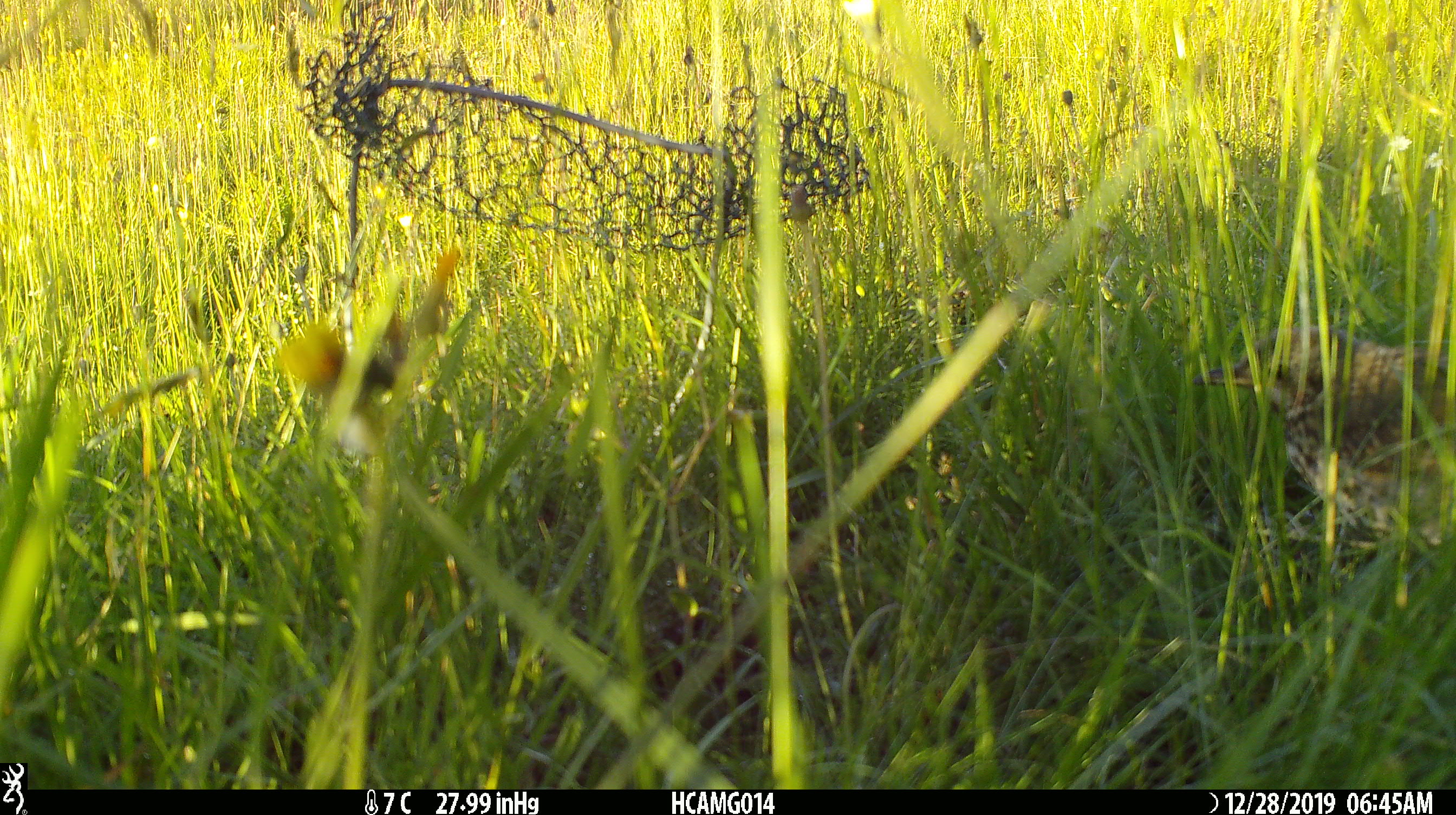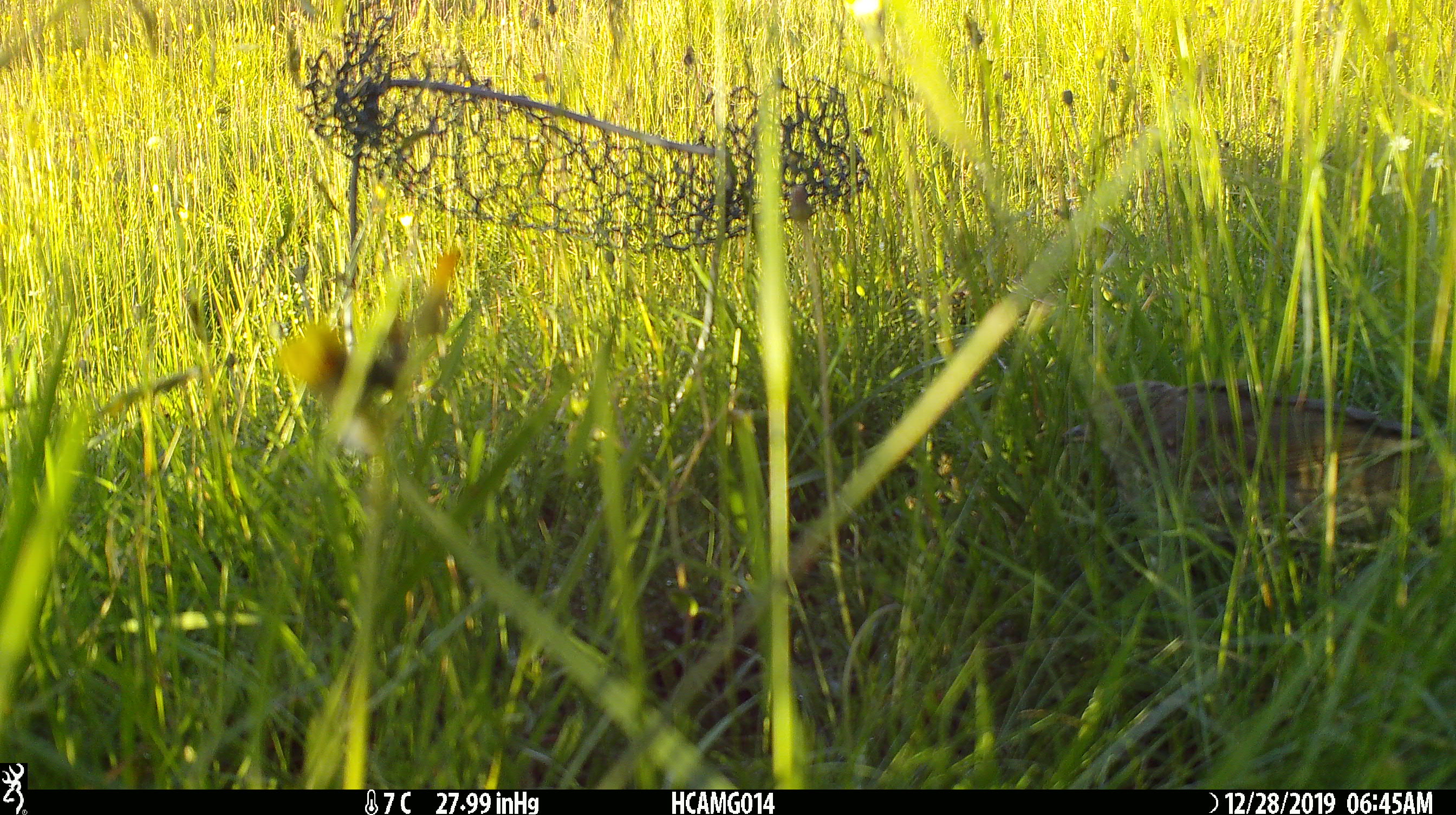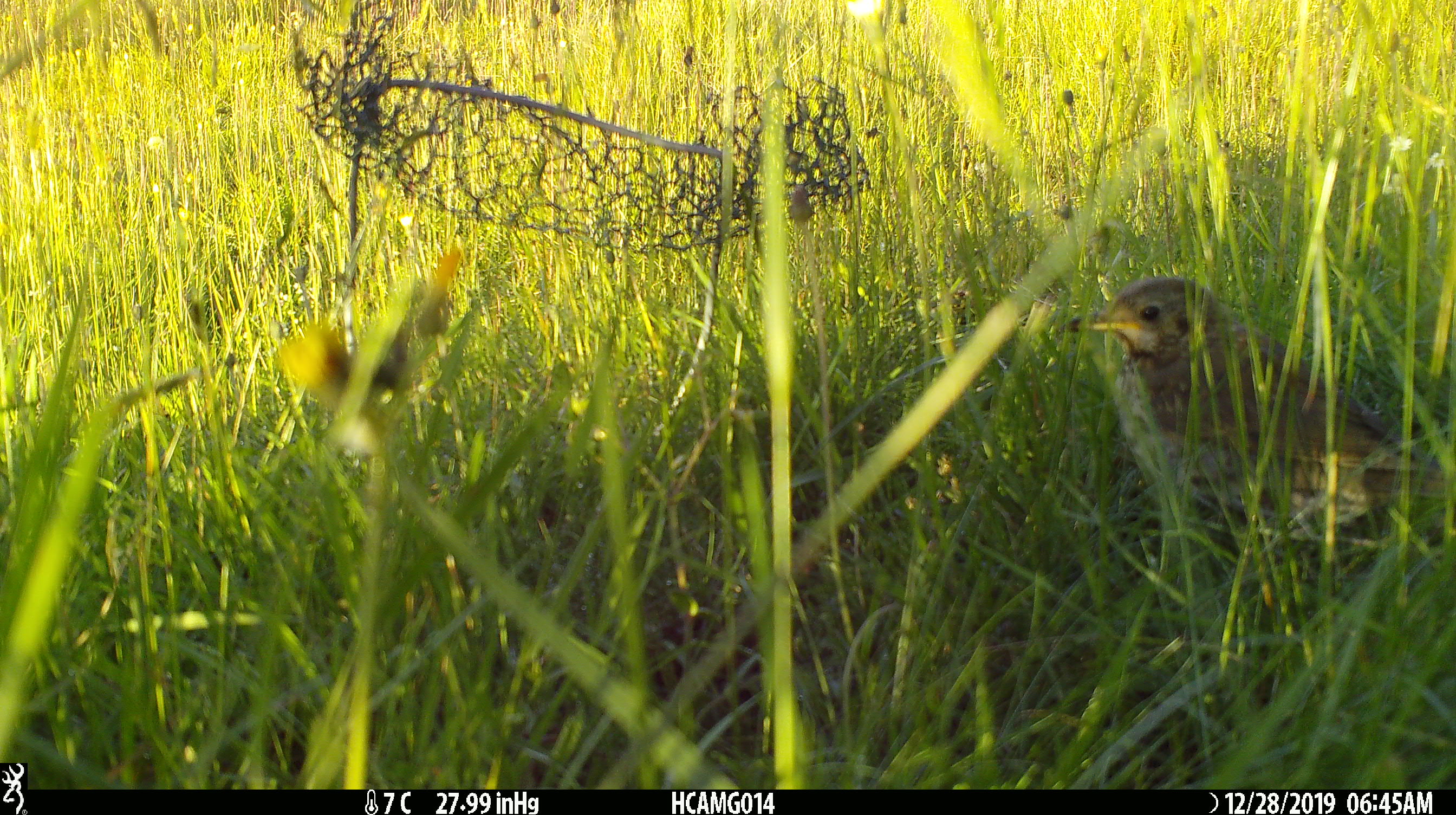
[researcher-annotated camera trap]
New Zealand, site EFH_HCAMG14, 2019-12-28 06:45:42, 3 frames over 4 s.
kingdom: Animalia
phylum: Chordata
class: Aves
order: Passeriformes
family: Turdidae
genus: Turdus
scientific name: Turdus philomelos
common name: song thrush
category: thrush